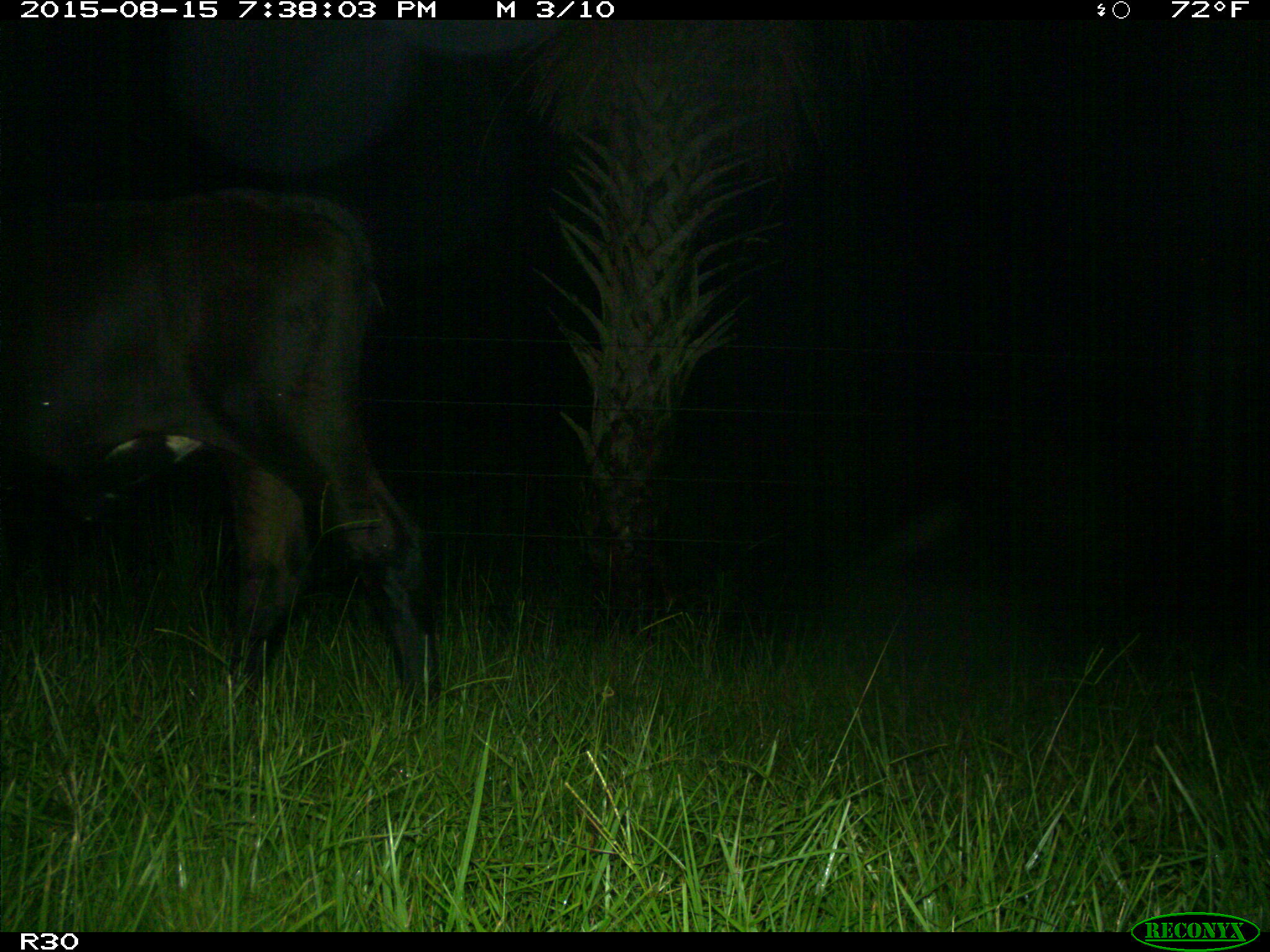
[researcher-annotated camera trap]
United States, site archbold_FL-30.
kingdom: Animalia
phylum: Chordata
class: Mammalia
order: Artiodactyla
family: Bovidae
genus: Bos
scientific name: Bos taurus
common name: domestic cow